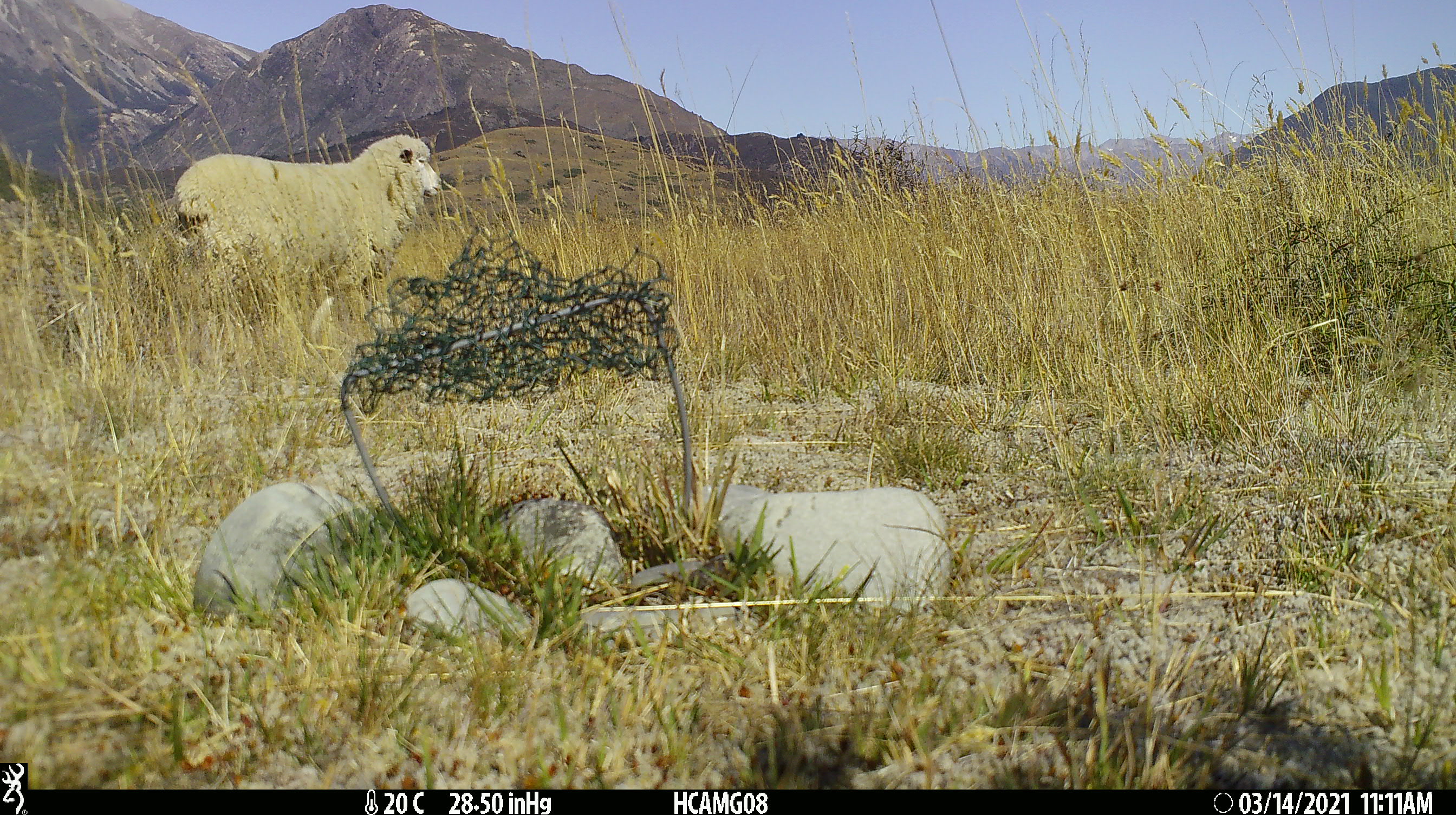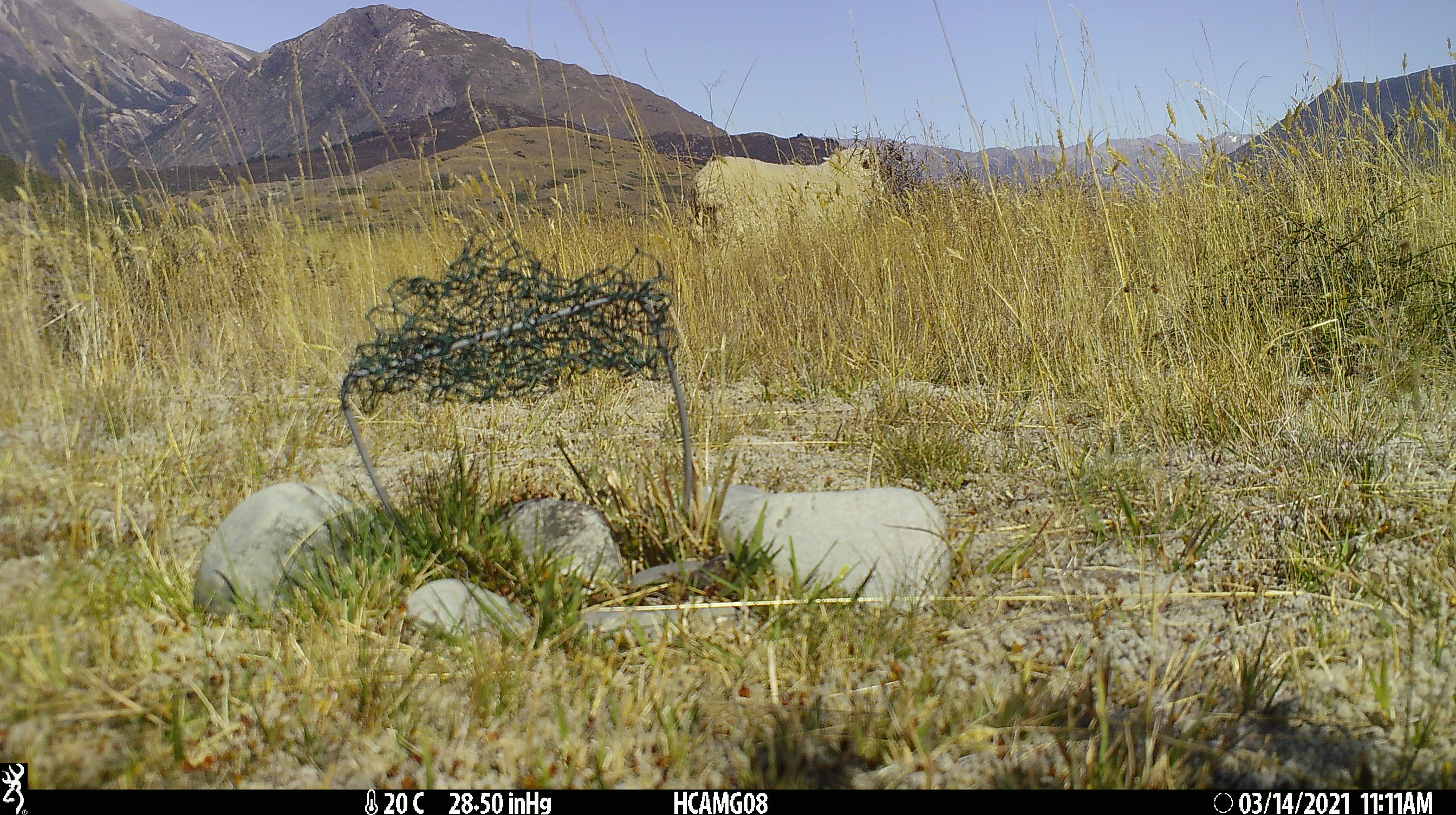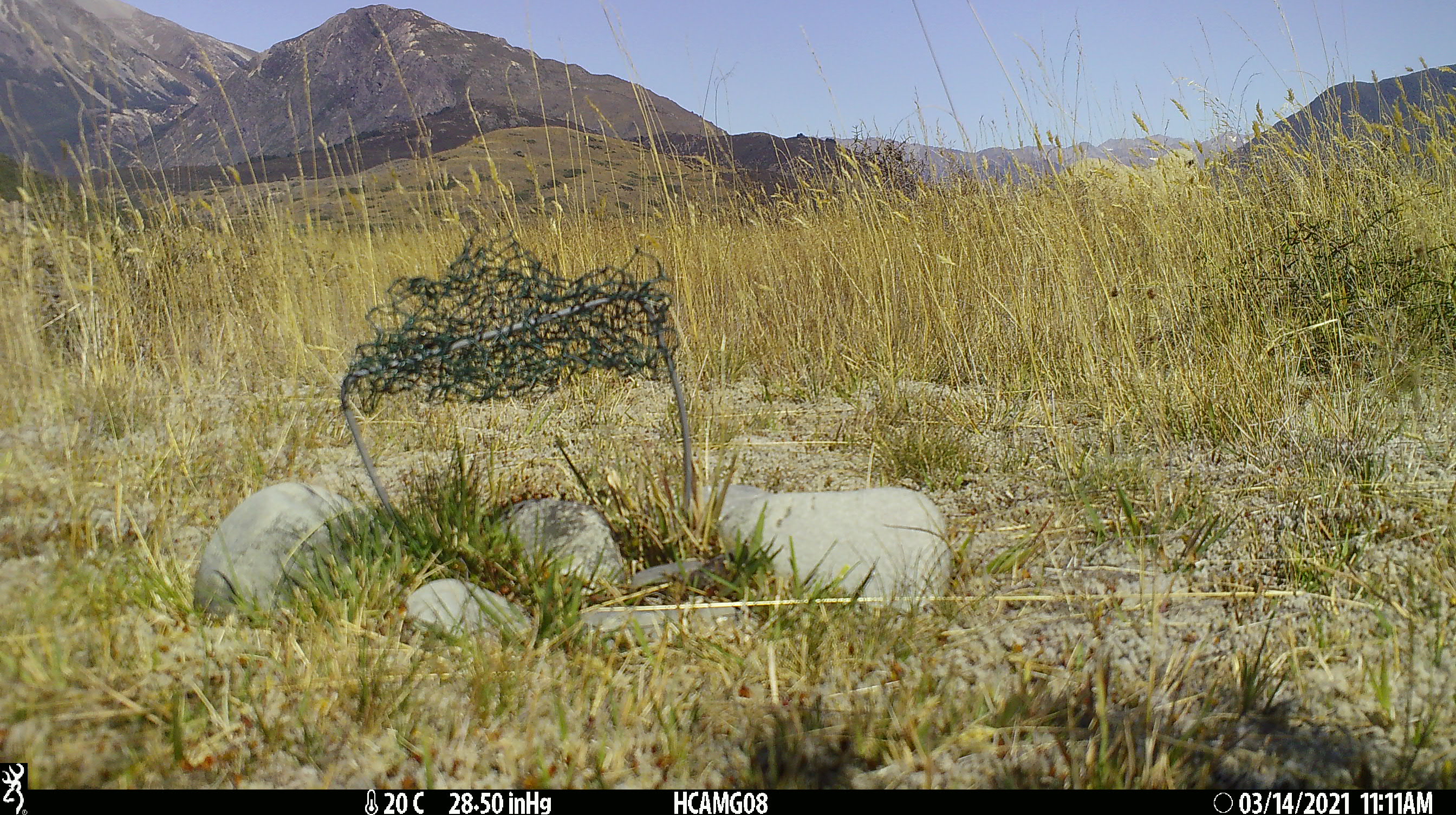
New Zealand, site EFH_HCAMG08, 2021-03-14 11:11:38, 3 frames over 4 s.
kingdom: Animalia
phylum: Chordata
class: Mammalia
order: Artiodactyla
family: Bovidae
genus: Ovis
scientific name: Ovis aries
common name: domestic sheep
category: sheep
Sheep (domestic sheep) (Ovis aries).